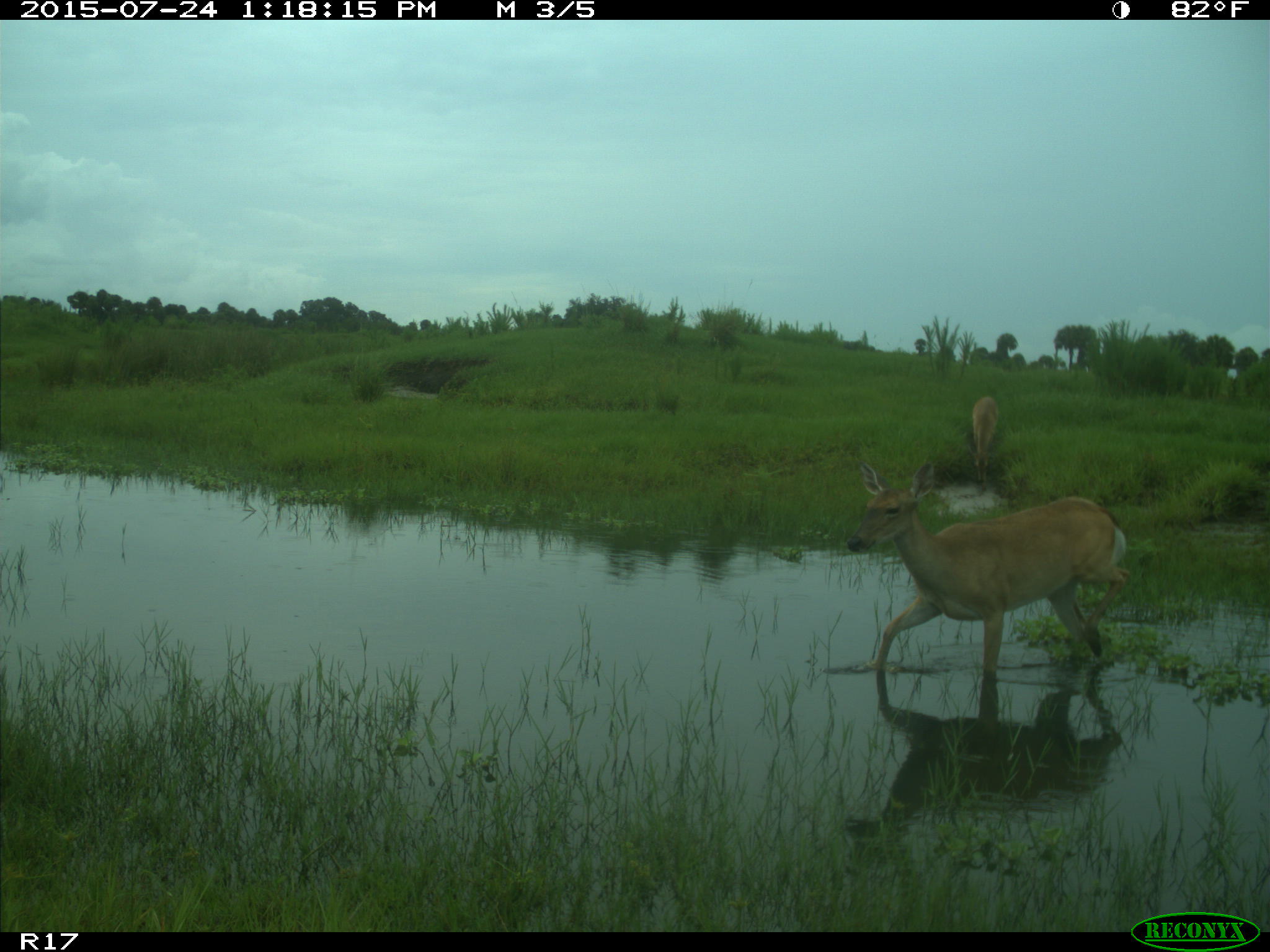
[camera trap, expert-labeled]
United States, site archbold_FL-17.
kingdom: Animalia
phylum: Chordata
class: Mammalia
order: Artiodactyla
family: Cervidae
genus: Odocoileus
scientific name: Odocoileus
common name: deer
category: unidentified deer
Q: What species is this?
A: Unidentified deer (deer) (Odocoileus).